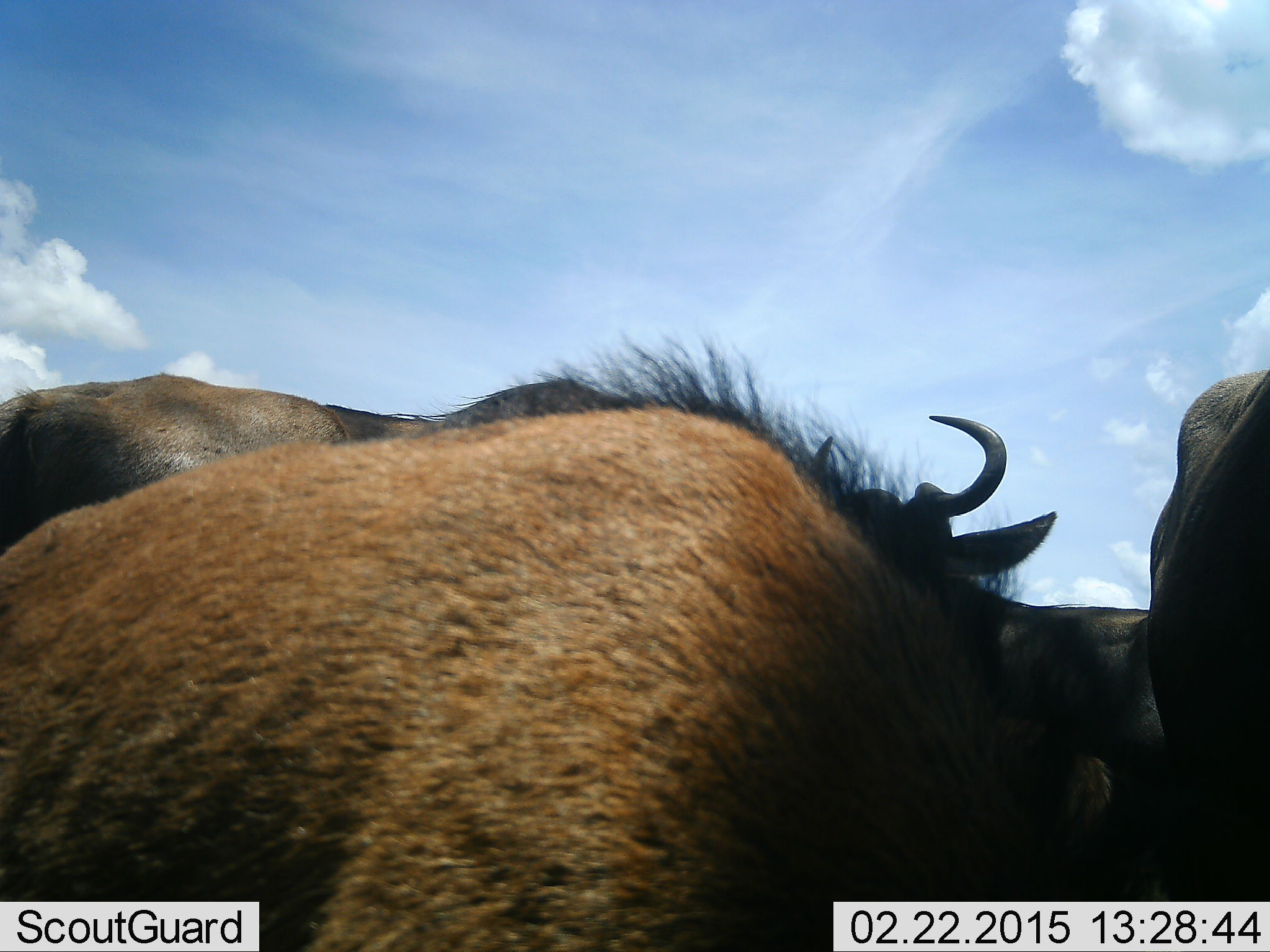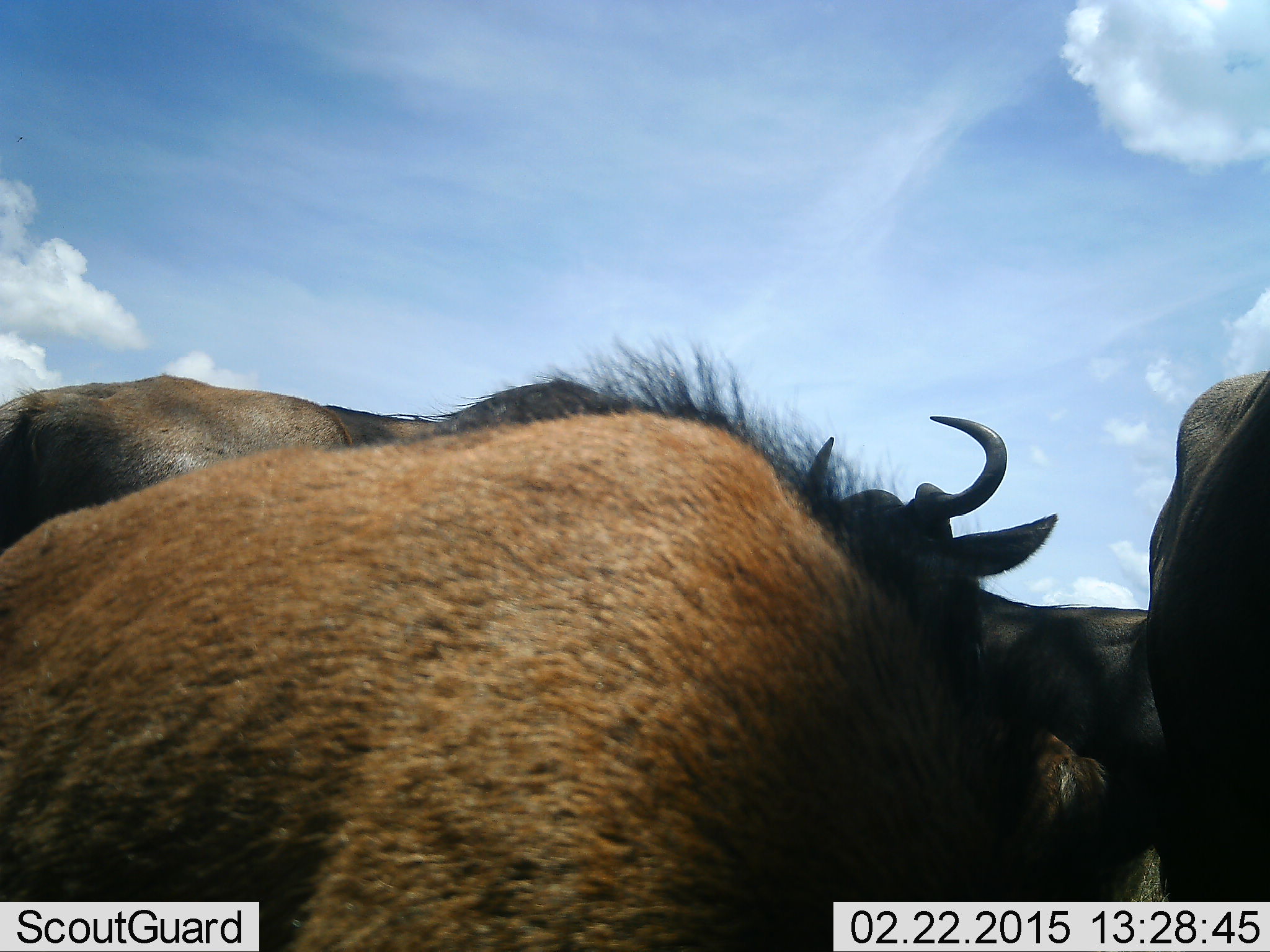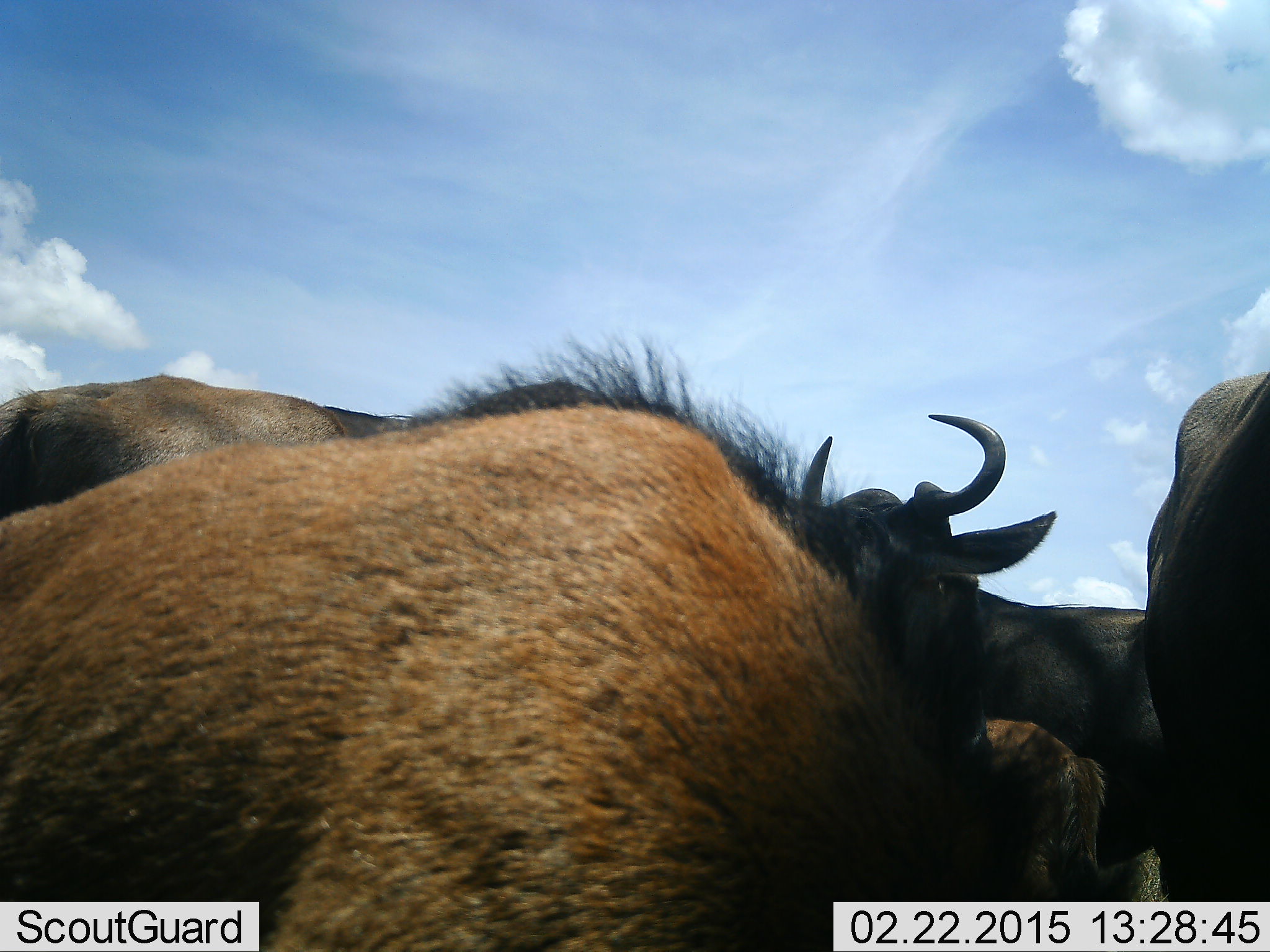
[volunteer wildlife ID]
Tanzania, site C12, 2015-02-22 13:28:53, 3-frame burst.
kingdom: Animalia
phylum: Chordata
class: Mammalia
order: Artiodactyla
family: Bovidae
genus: Connochaetes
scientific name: Connochaetes taurinus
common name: blue wildebeest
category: wildebeest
Wildebeest (blue wildebeest) (Connochaetes taurinus), count 4. Behavior (volunteer vote fractions): standing 80%, resting 10%, moving 0%, interacting 0%. Young present (vote fraction): 40%. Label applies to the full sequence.